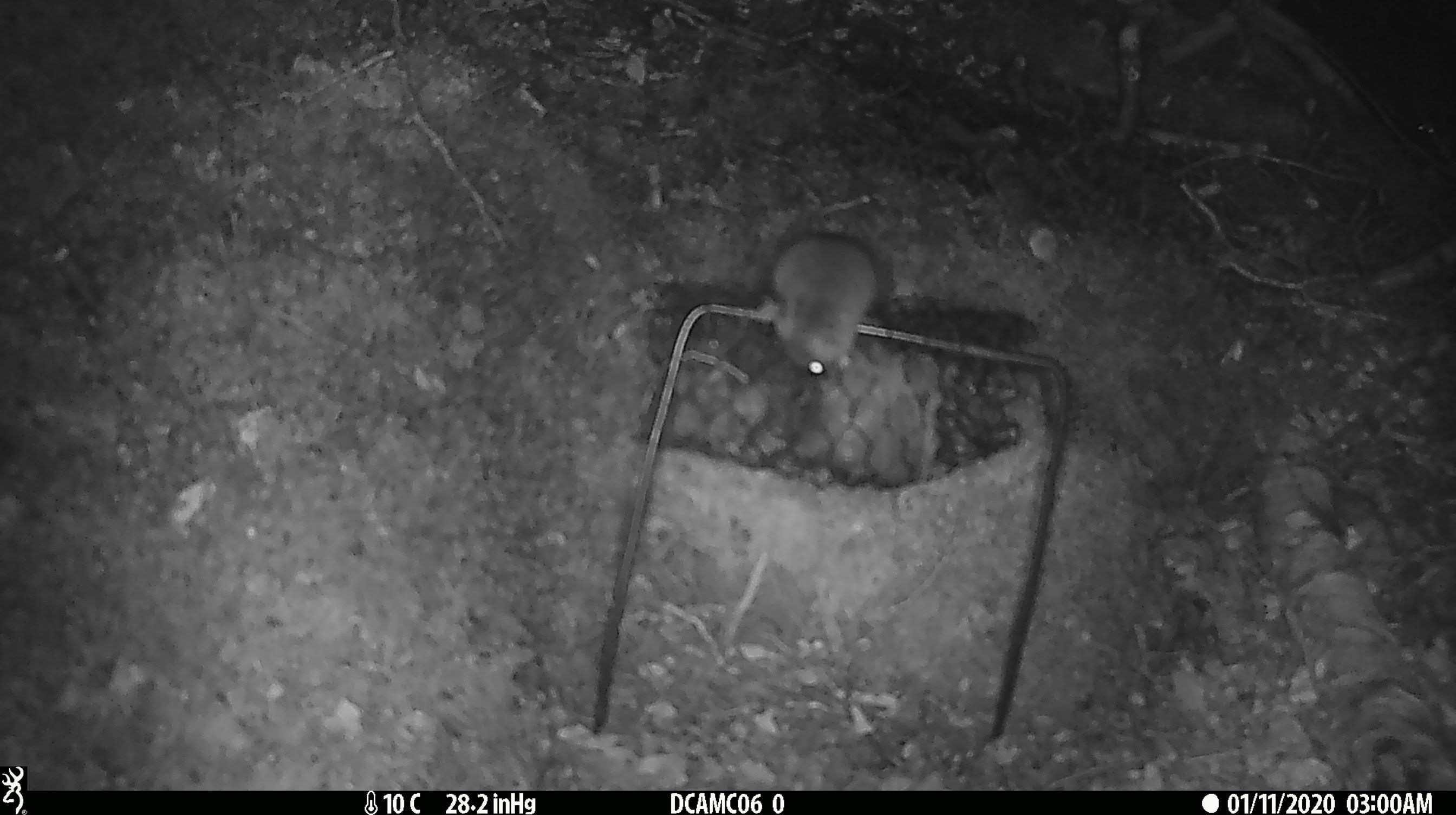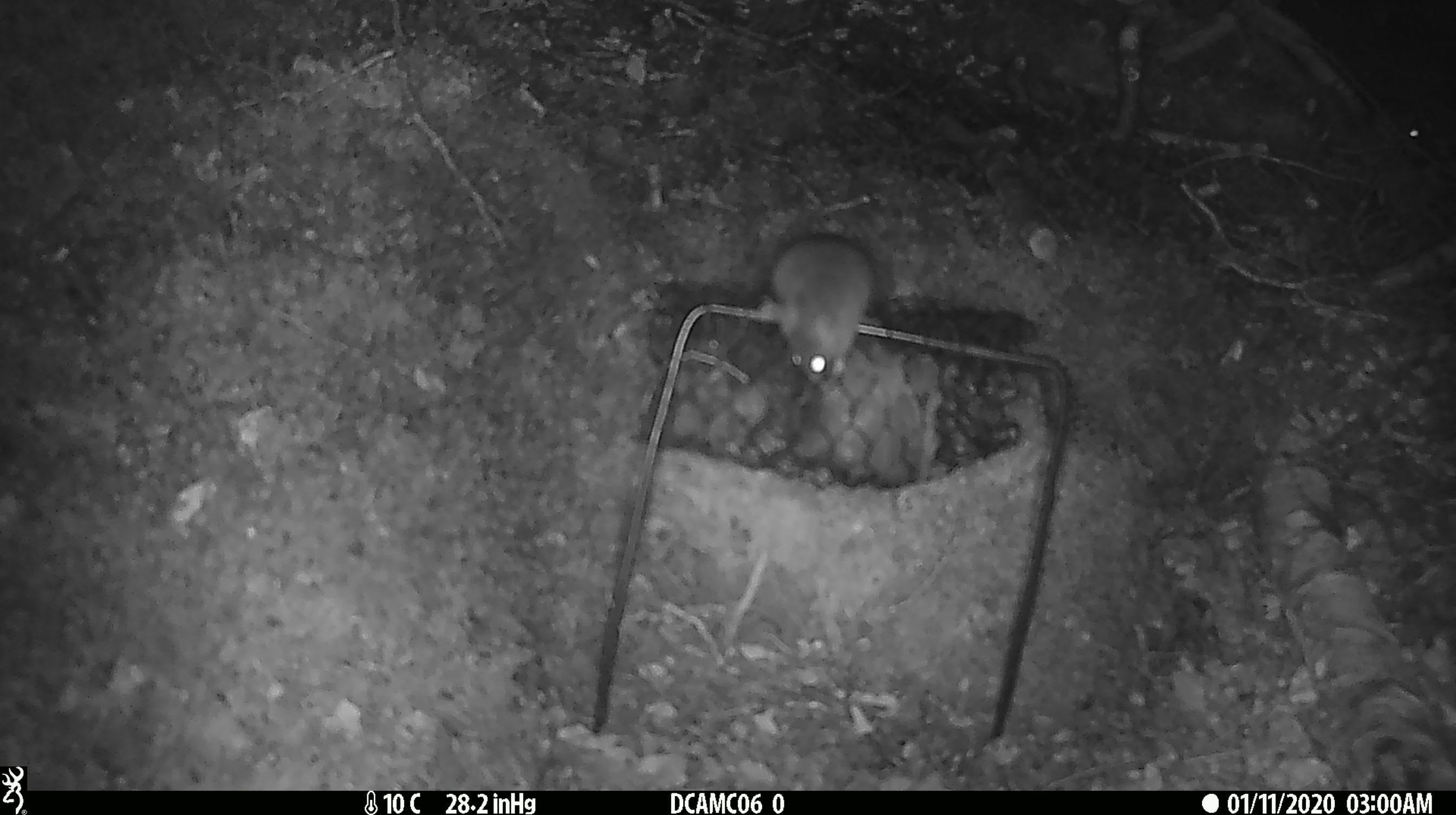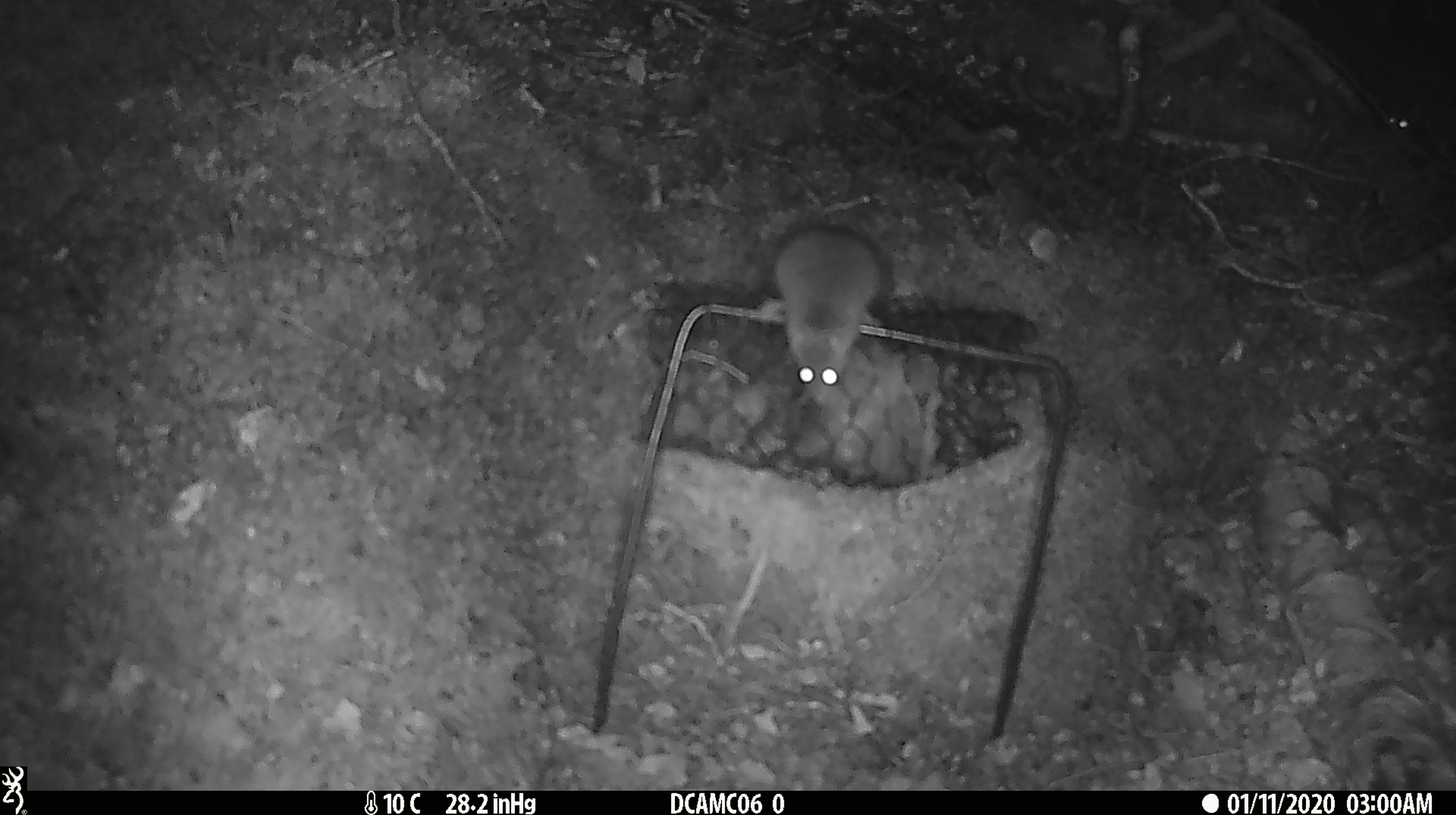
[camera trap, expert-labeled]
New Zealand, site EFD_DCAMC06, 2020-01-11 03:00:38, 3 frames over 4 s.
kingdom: Animalia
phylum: Chordata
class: Mammalia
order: Rodentia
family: Muridae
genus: Mus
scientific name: Mus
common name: mouse